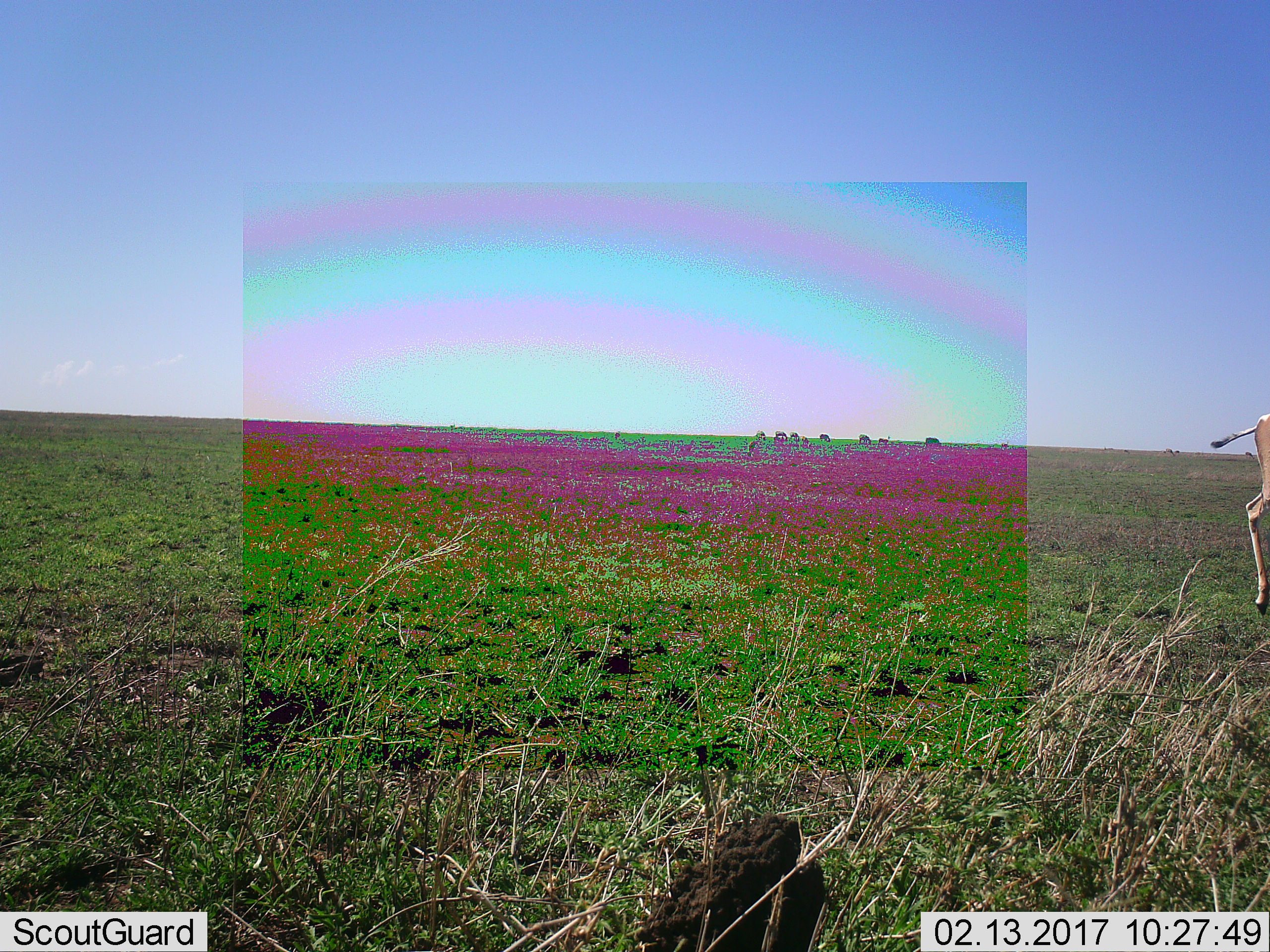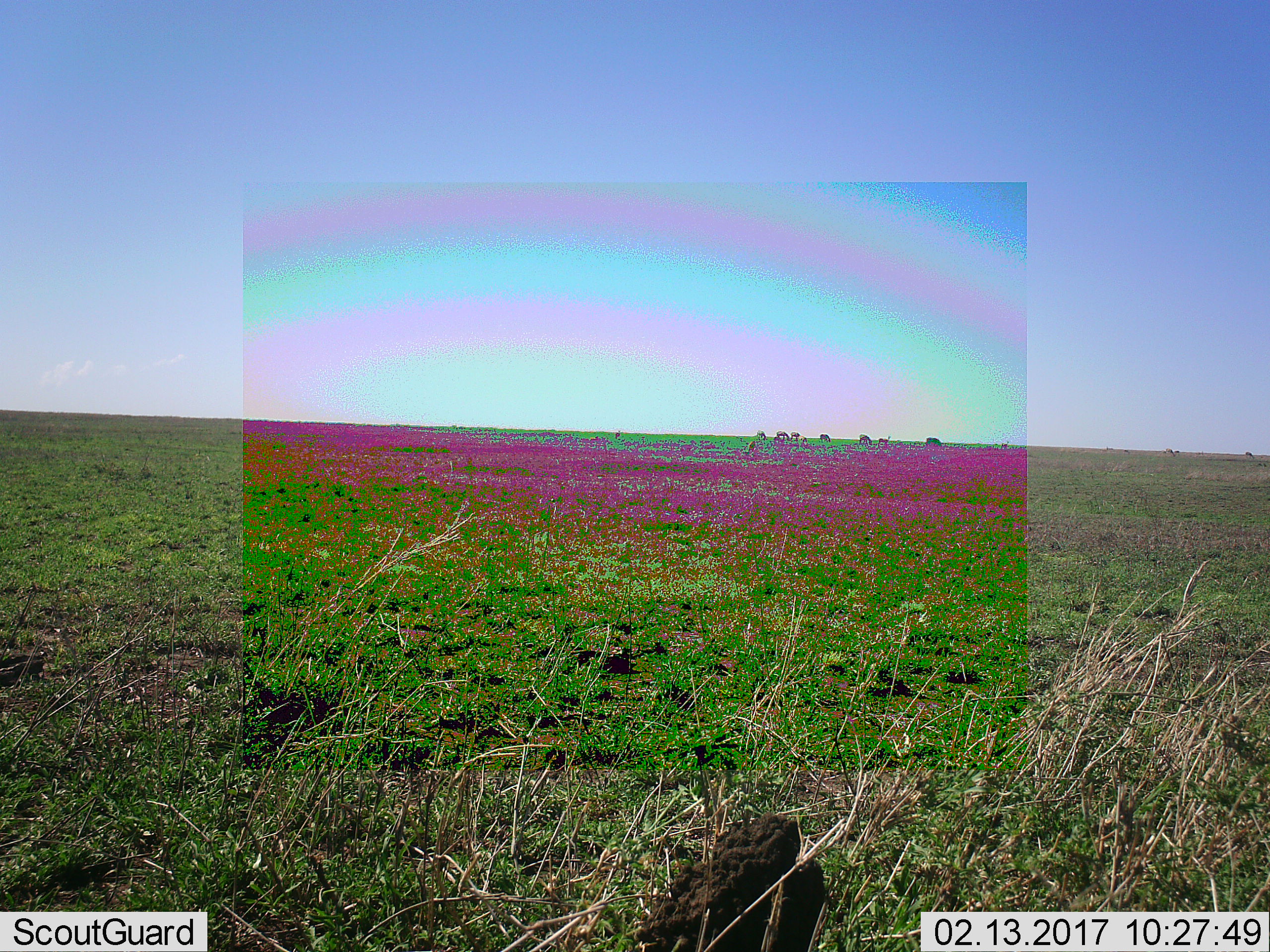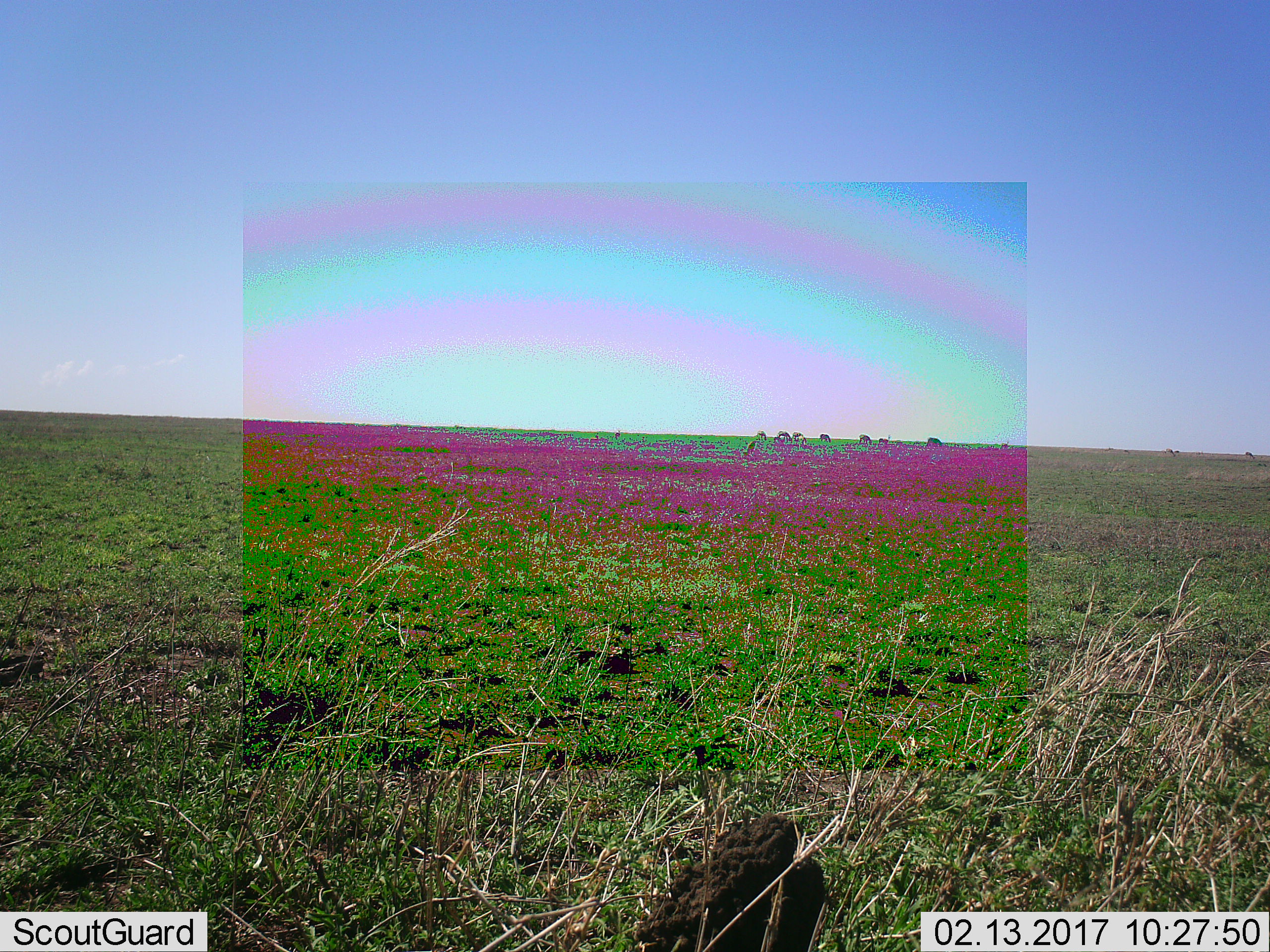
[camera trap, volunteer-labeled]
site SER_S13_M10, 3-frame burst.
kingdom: Animalia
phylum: Chordata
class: Mammalia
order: Artiodactyla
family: Bovidae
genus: Eudorcas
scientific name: Eudorcas thomsonii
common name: thomson's gazelle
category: gazellethomsons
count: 1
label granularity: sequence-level